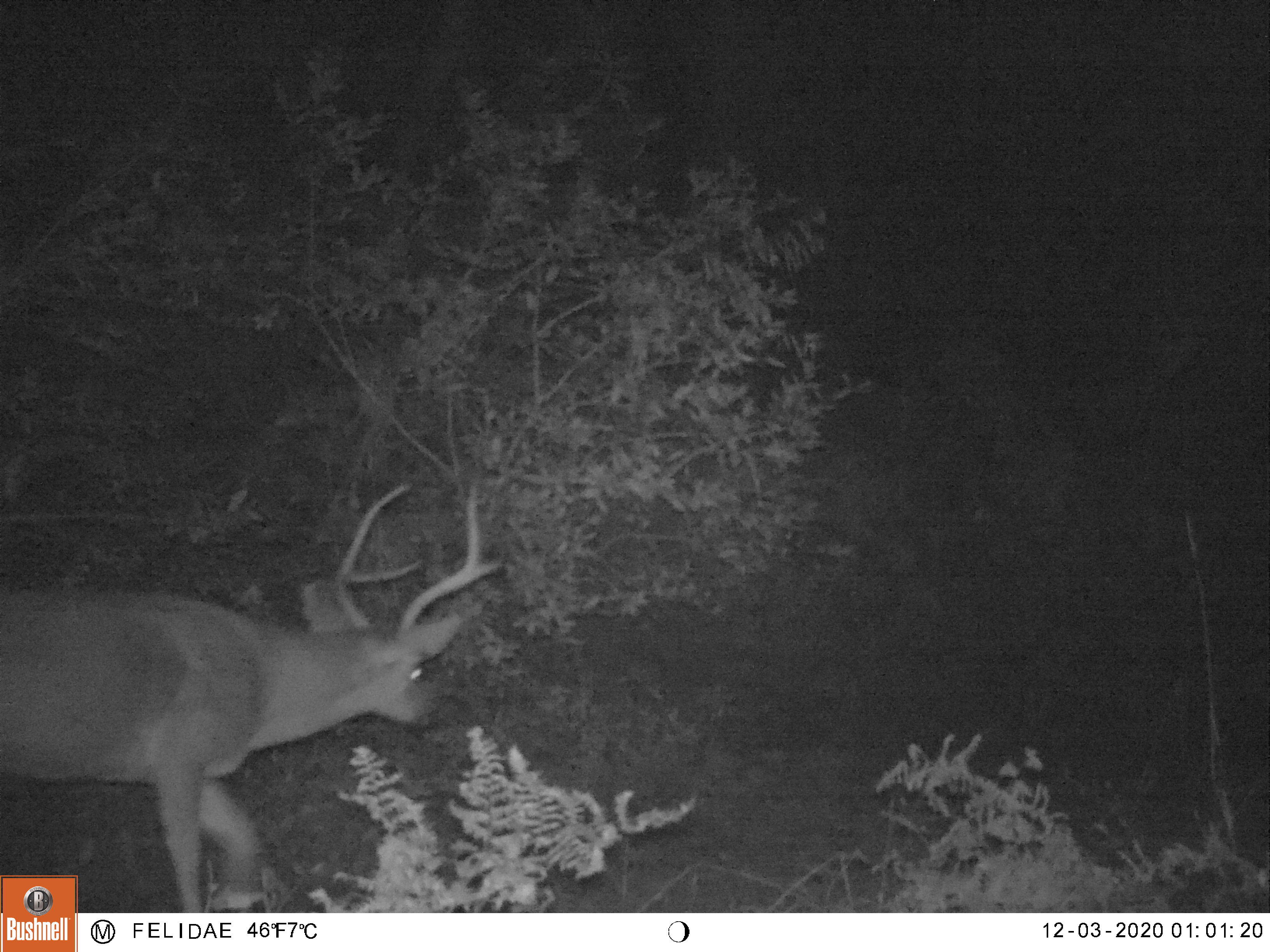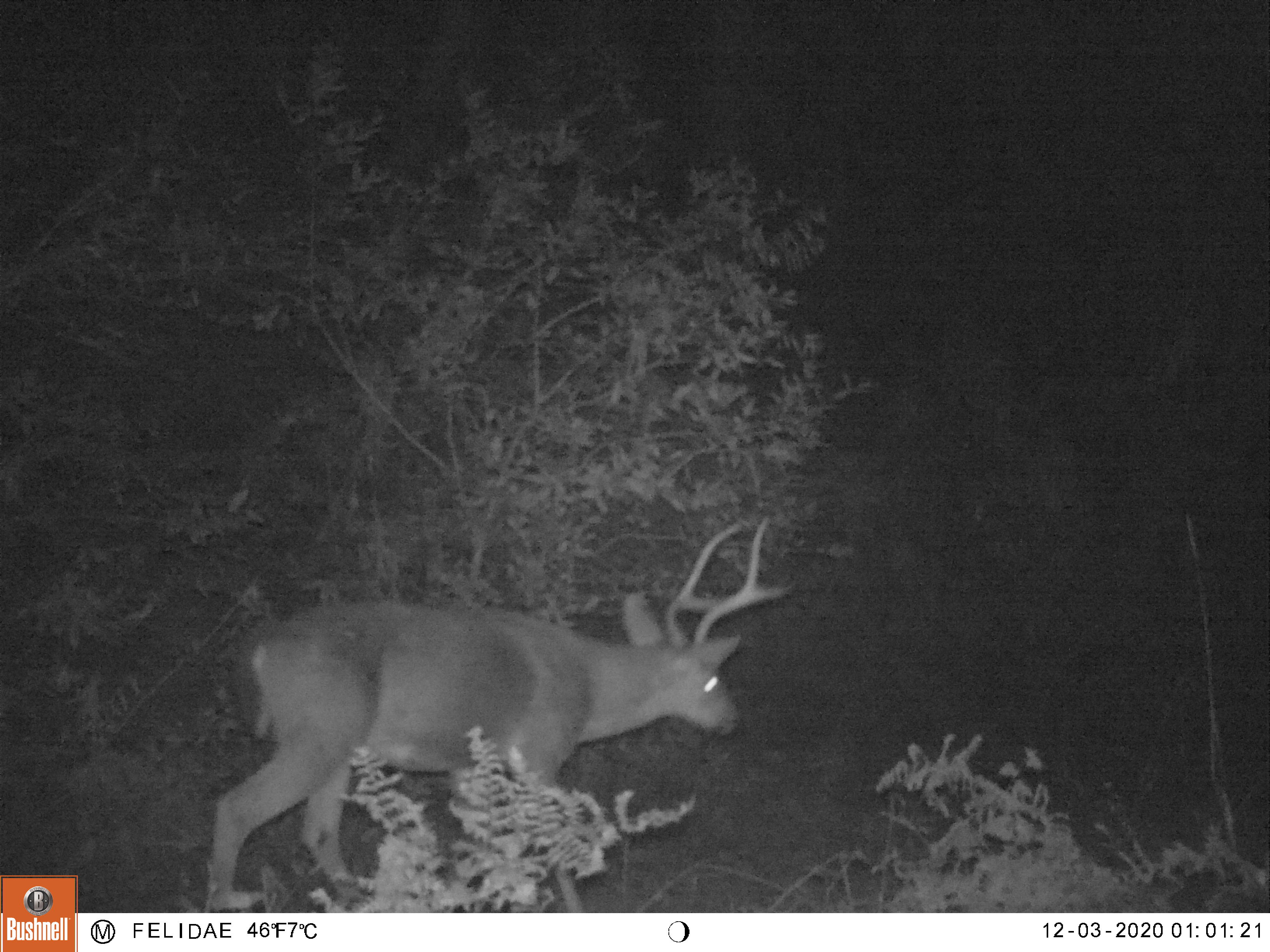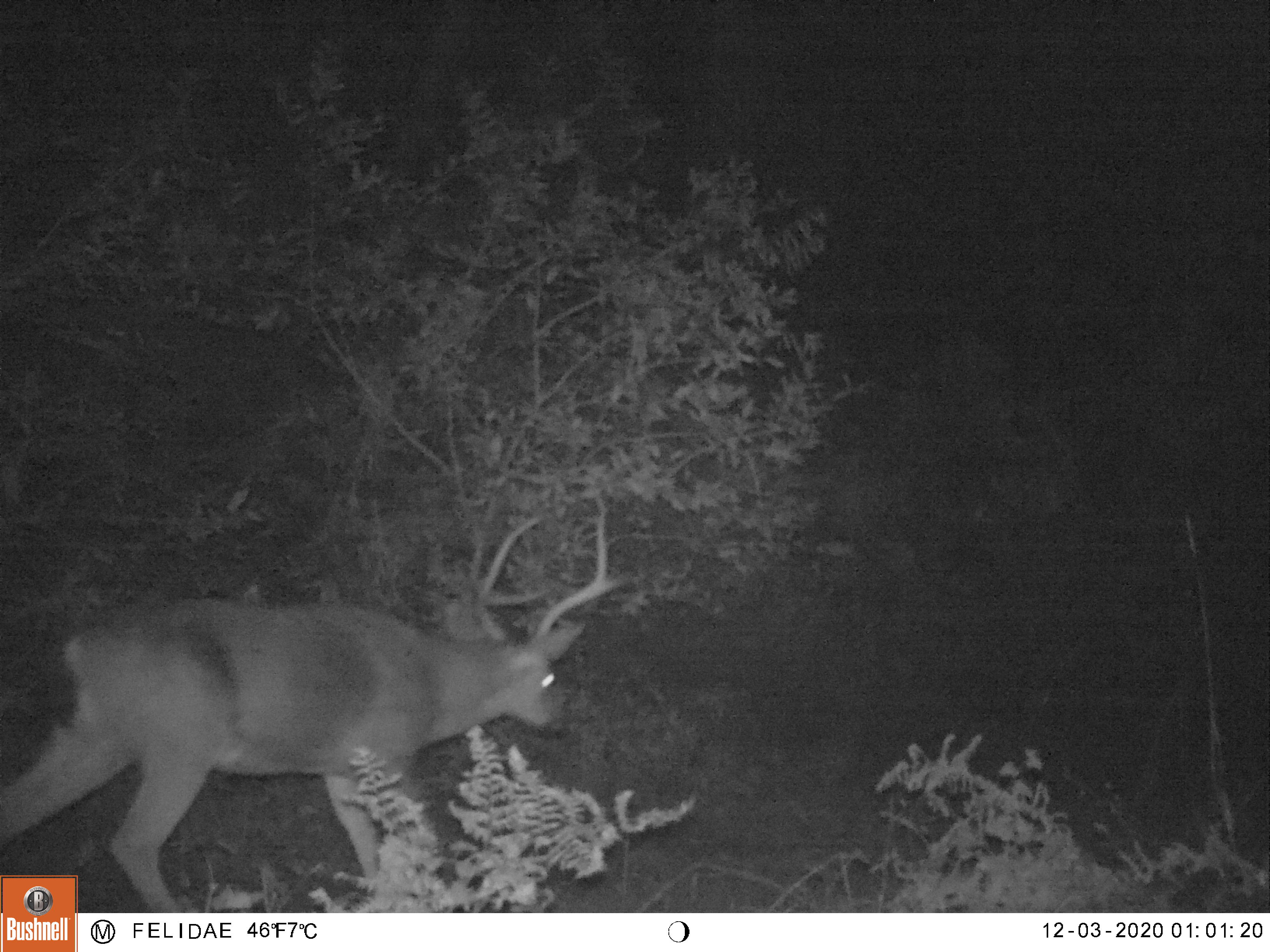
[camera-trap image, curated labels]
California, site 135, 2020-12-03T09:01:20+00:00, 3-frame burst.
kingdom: Animalia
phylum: Chordata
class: Mammalia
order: Artiodactyla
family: Cervidae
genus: Odocoileus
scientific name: Odocoileus hemionus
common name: mule deer